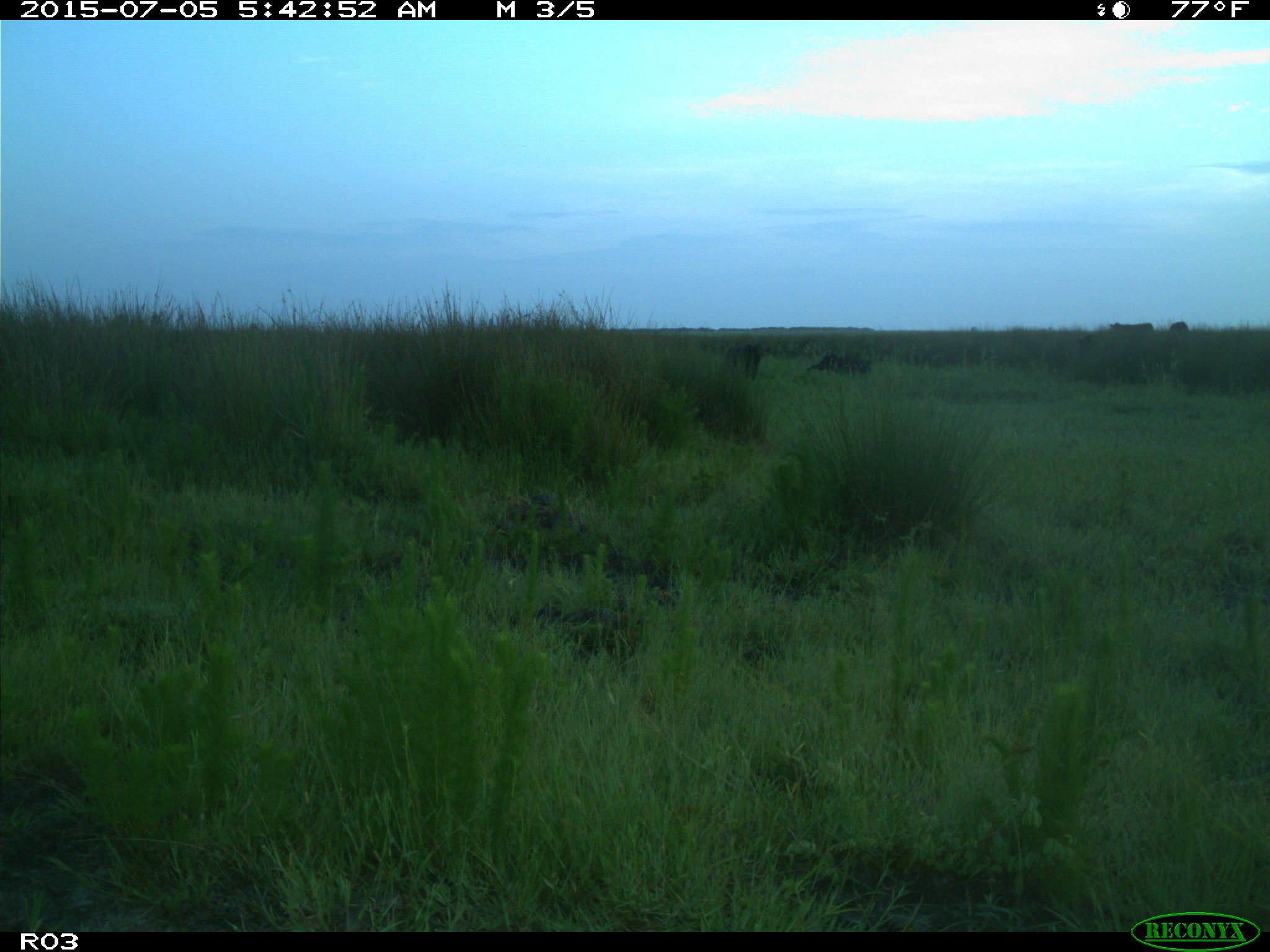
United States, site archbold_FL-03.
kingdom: Animalia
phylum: Chordata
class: Mammalia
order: Artiodactyla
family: Bovidae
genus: Bos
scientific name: Bos taurus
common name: domestic cow